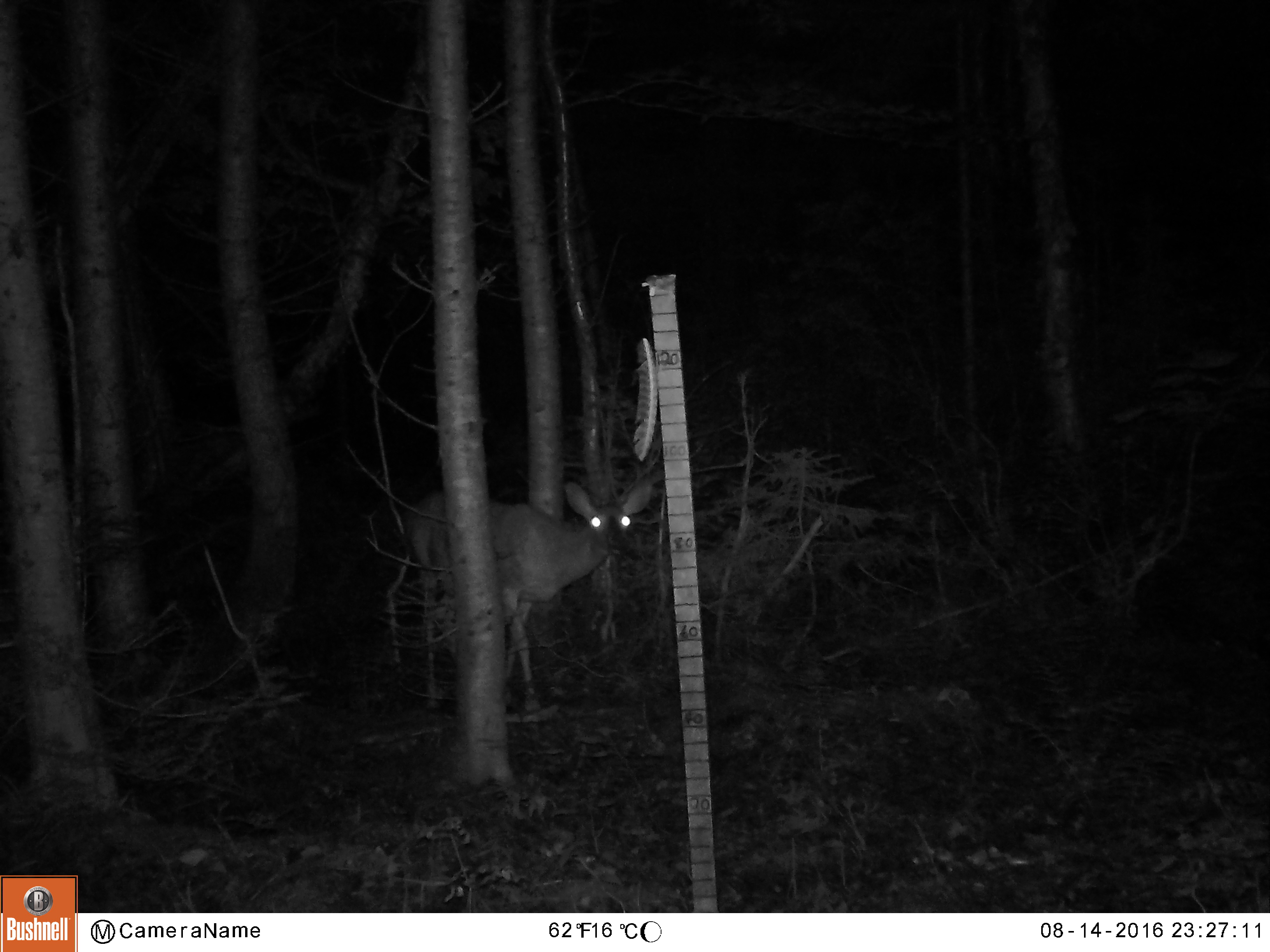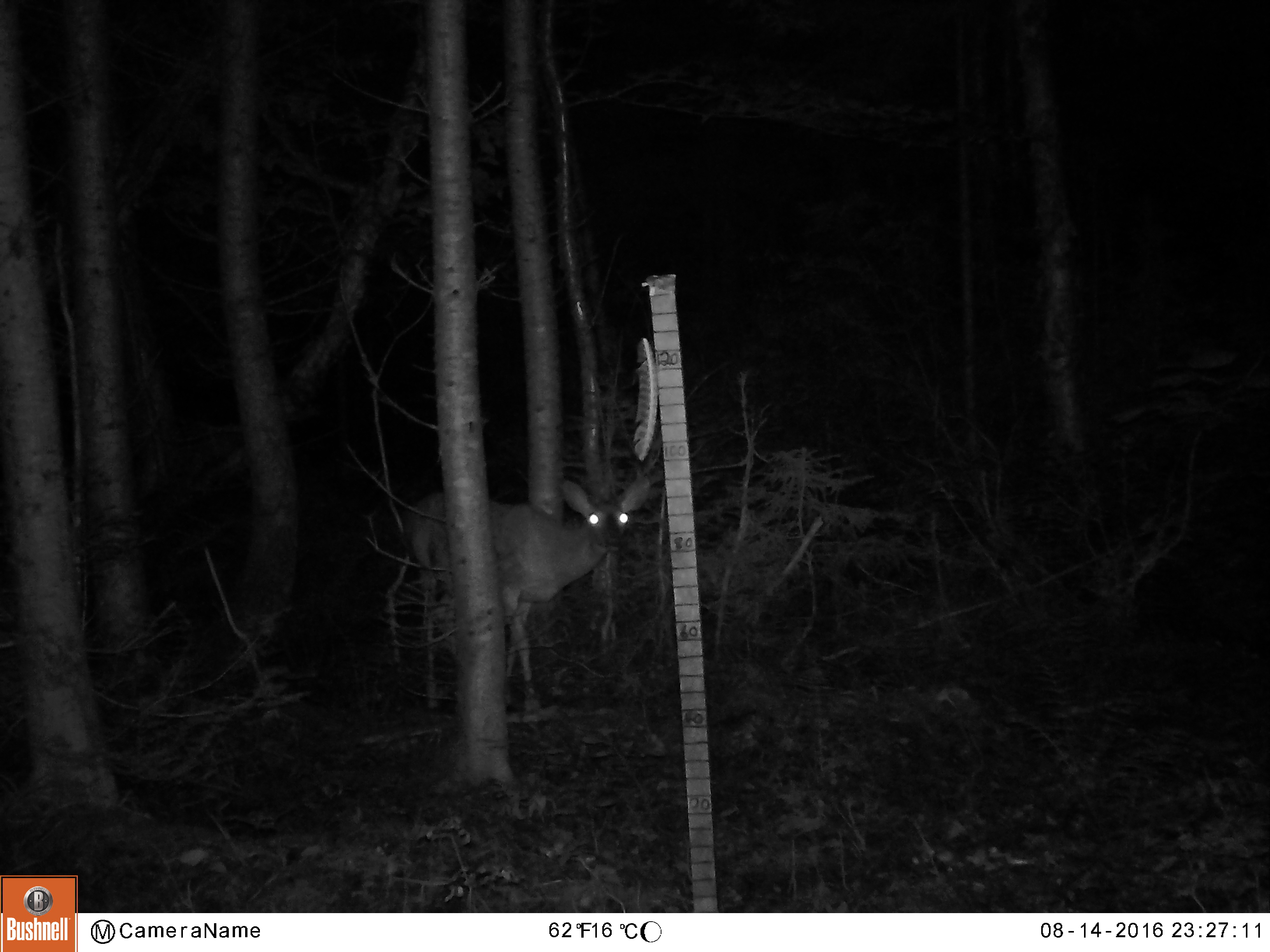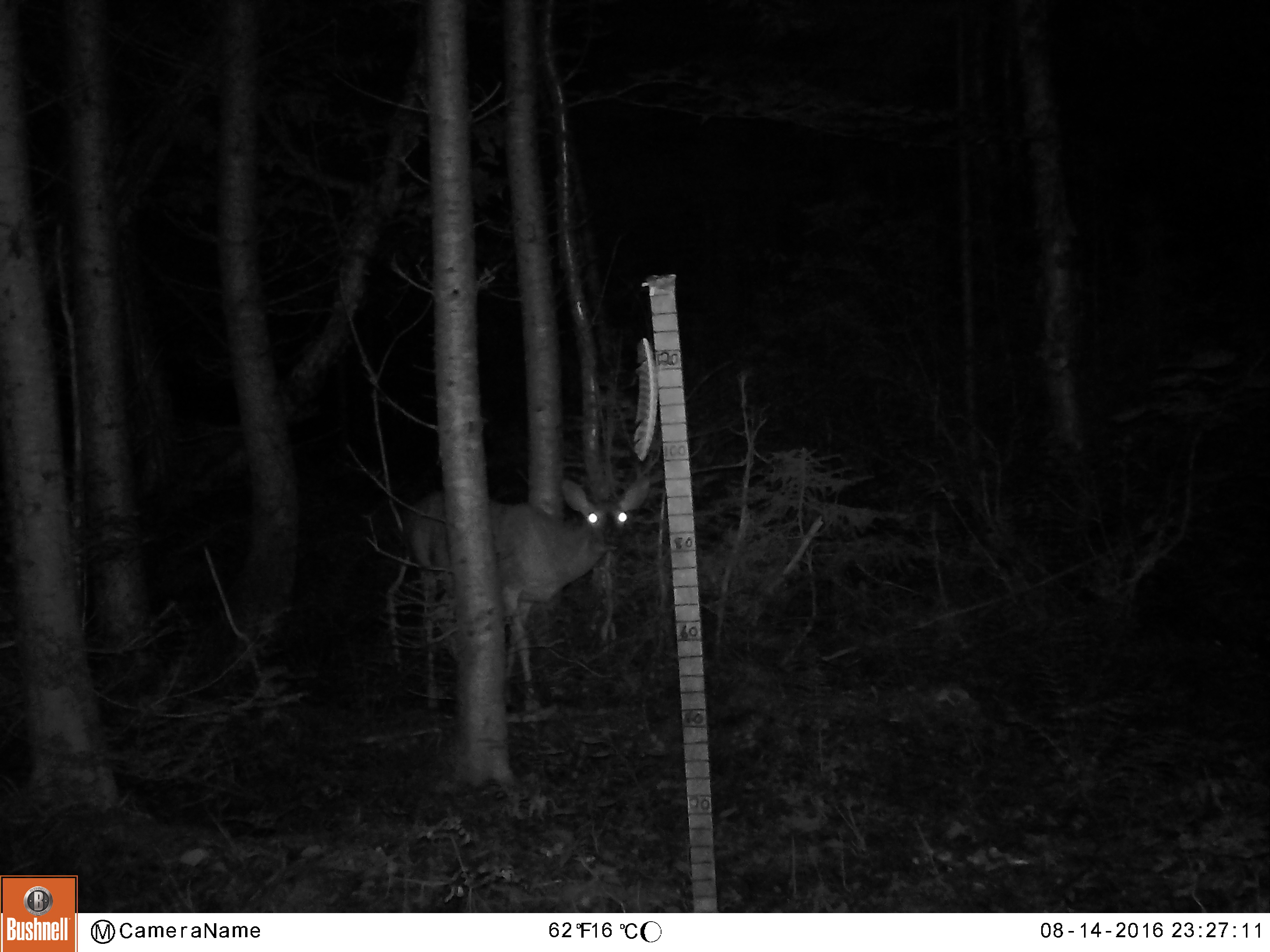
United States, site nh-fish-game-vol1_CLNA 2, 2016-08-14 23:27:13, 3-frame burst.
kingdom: Animalia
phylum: Chordata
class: Mammalia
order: Artiodactyla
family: Cervidae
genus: Odocoileus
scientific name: Odocoileus virginianus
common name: white-tailed deer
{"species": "white-tailed deer (Odocoileus virginianus)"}